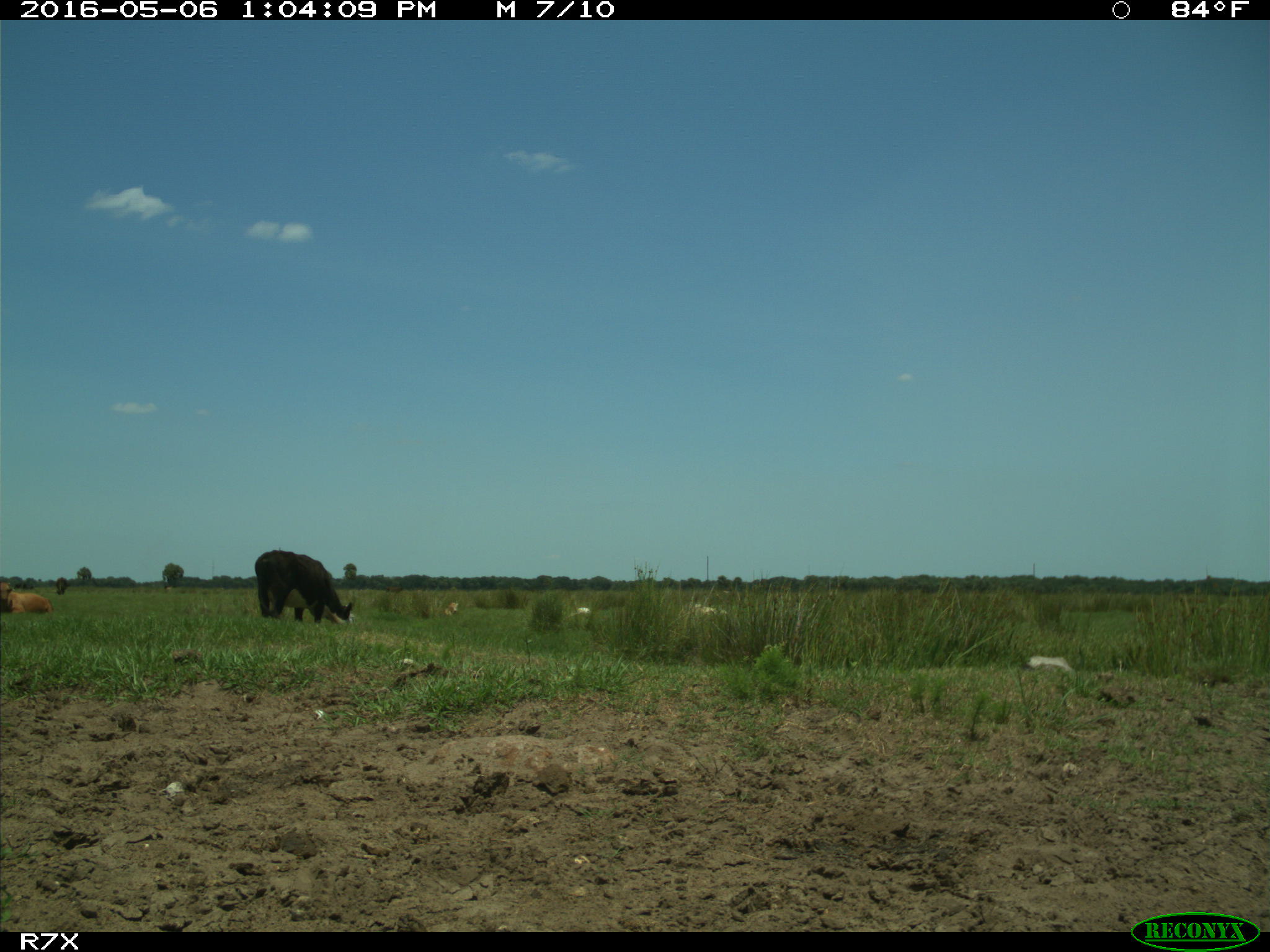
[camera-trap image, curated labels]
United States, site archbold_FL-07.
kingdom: Animalia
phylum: Chordata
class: Mammalia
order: Artiodactyla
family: Bovidae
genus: Bos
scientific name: Bos taurus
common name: domestic cow